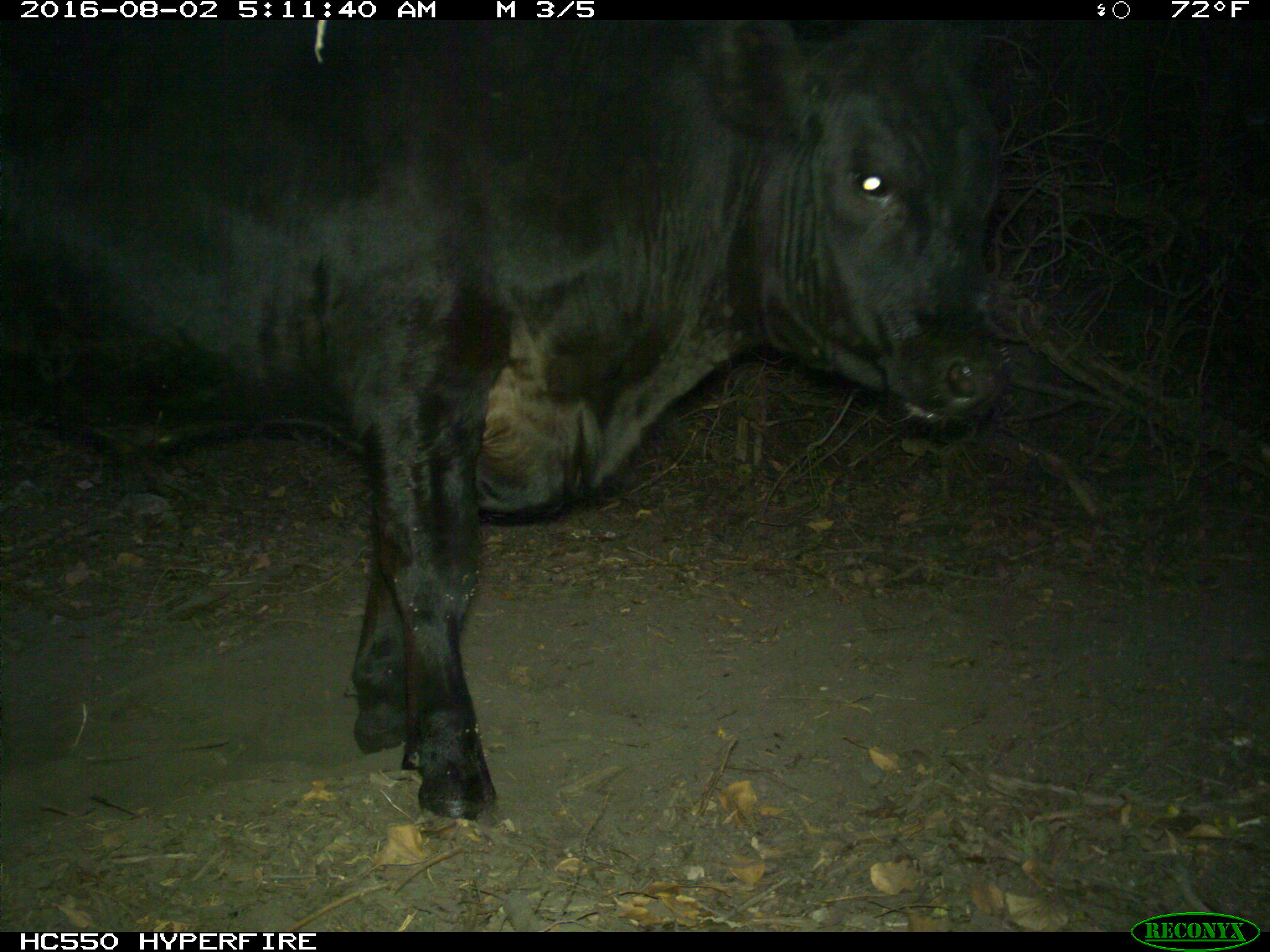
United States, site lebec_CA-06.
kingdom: Animalia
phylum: Chordata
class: Mammalia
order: Artiodactyla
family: Bovidae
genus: Bos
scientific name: Bos taurus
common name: domestic cow